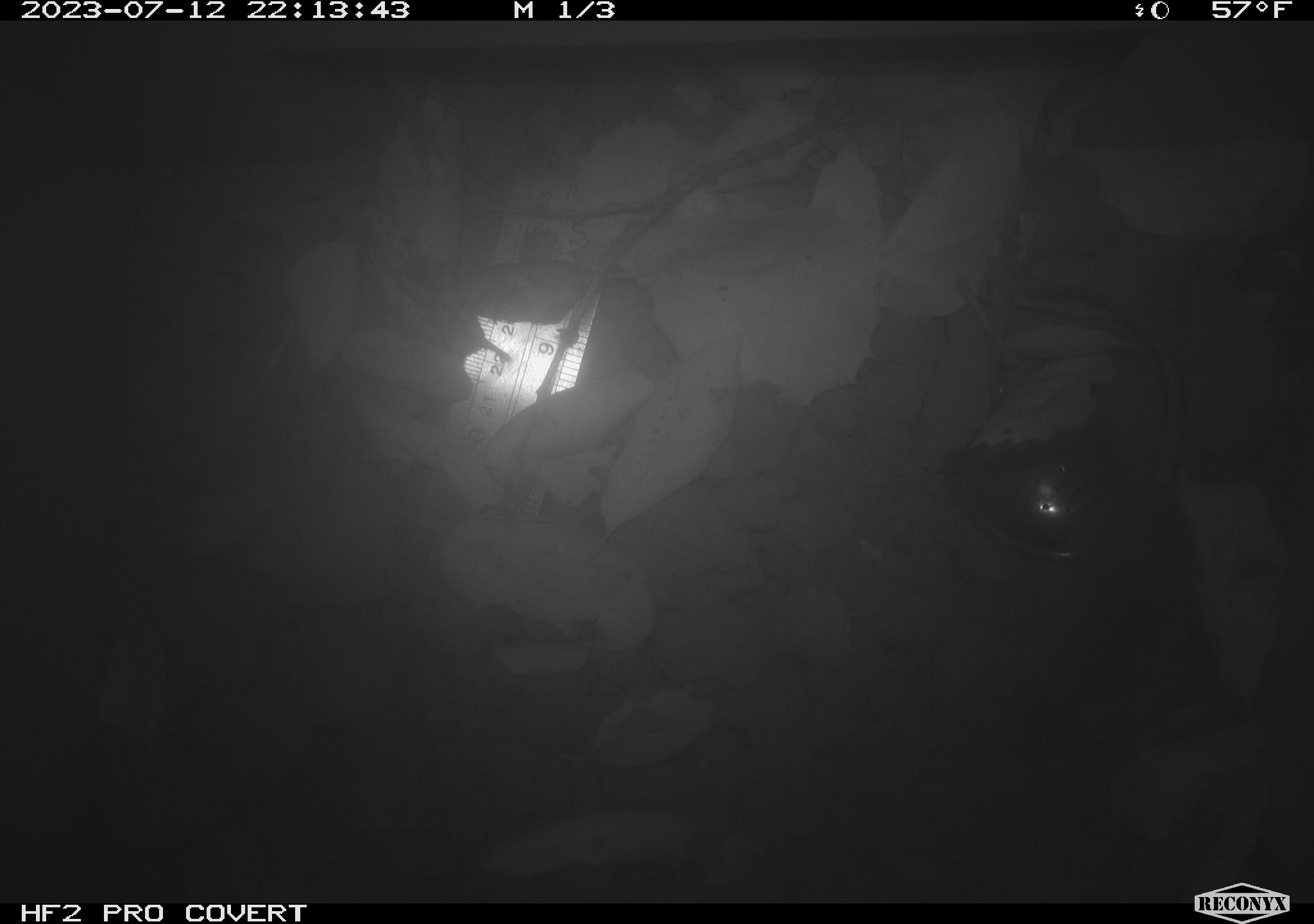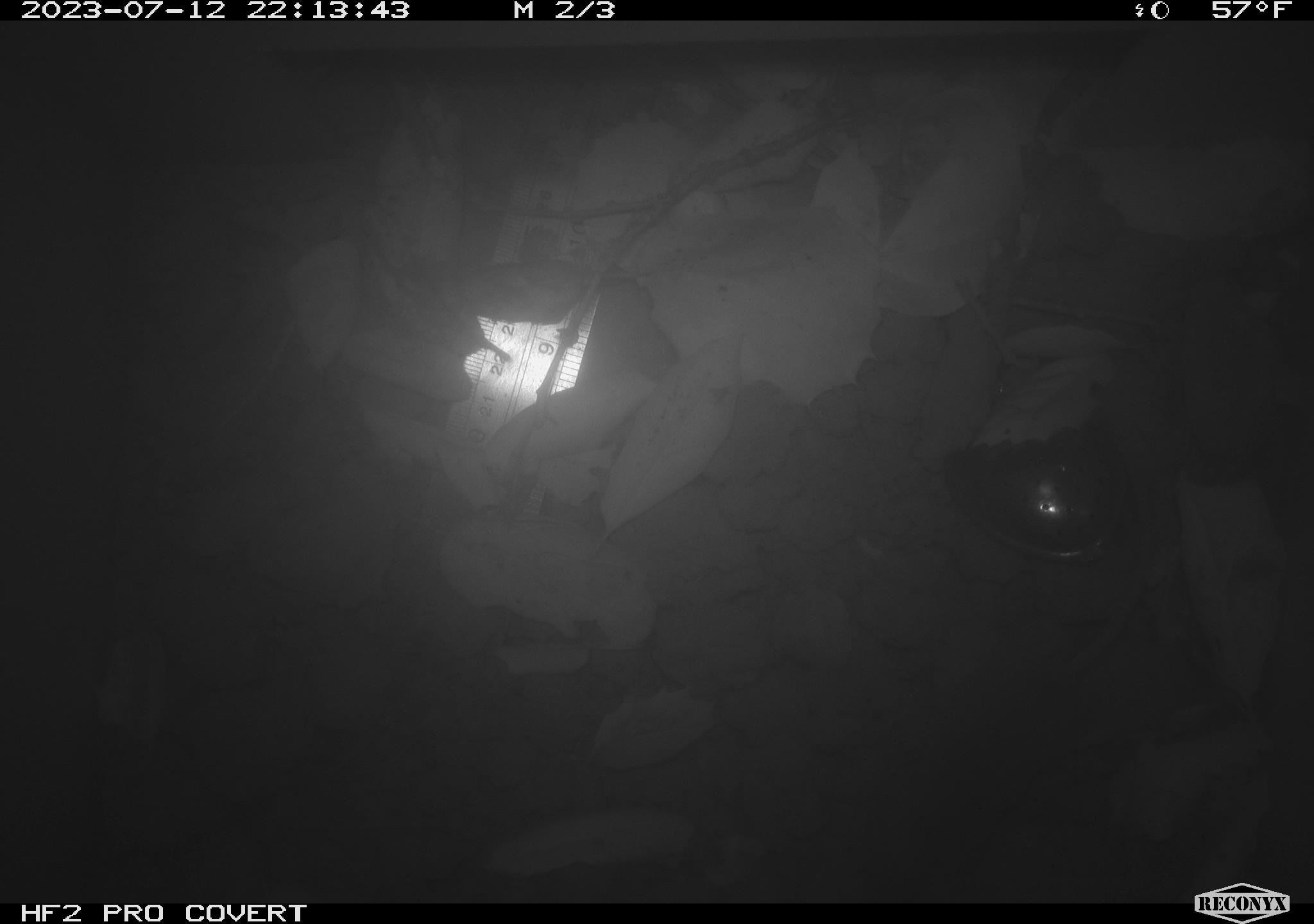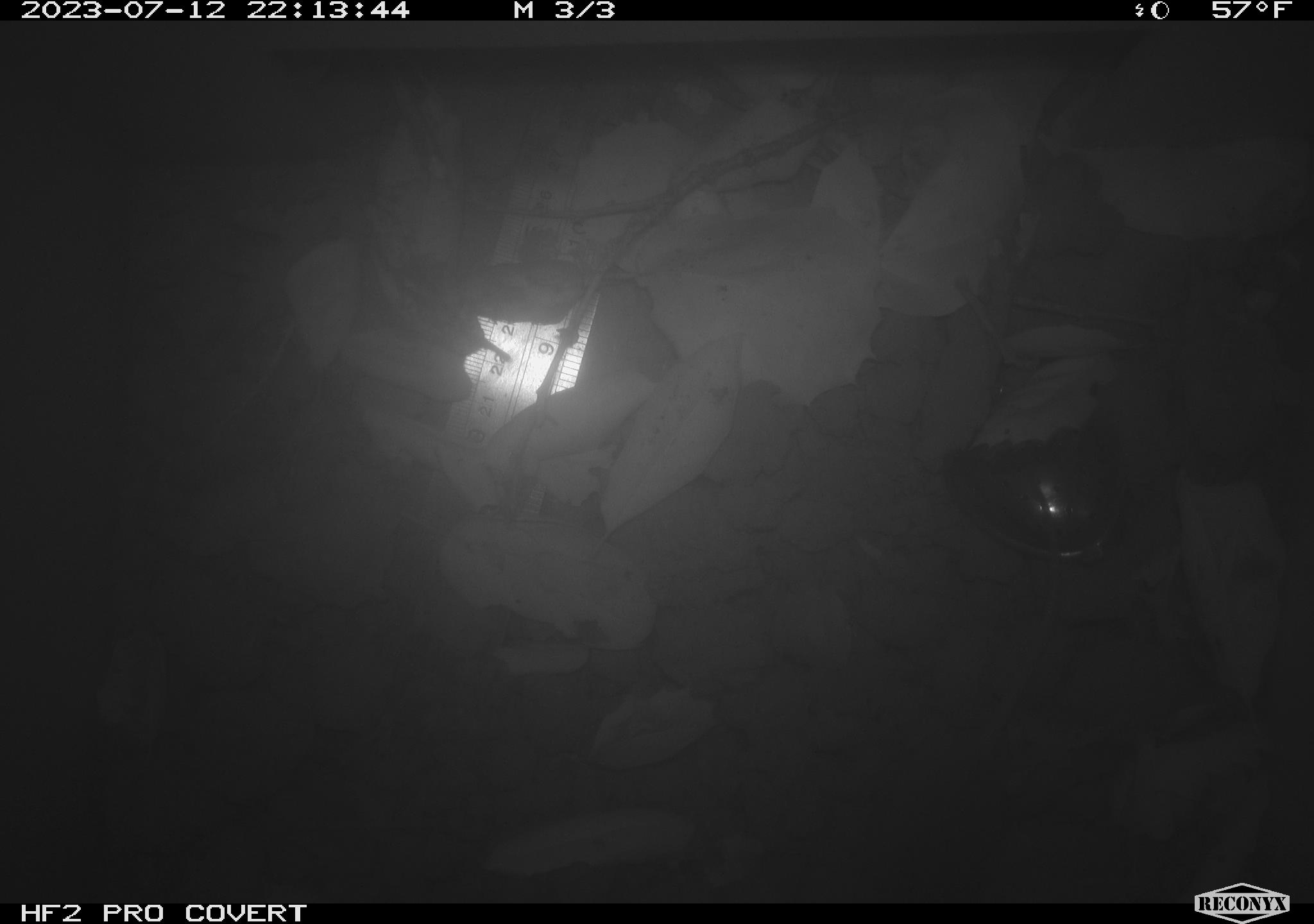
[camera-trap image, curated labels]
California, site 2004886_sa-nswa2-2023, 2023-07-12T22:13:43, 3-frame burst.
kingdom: Animalia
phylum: Chordata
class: Mammalia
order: Rodentia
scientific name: Rodentia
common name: mouse species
Mouse species (Rodentia).